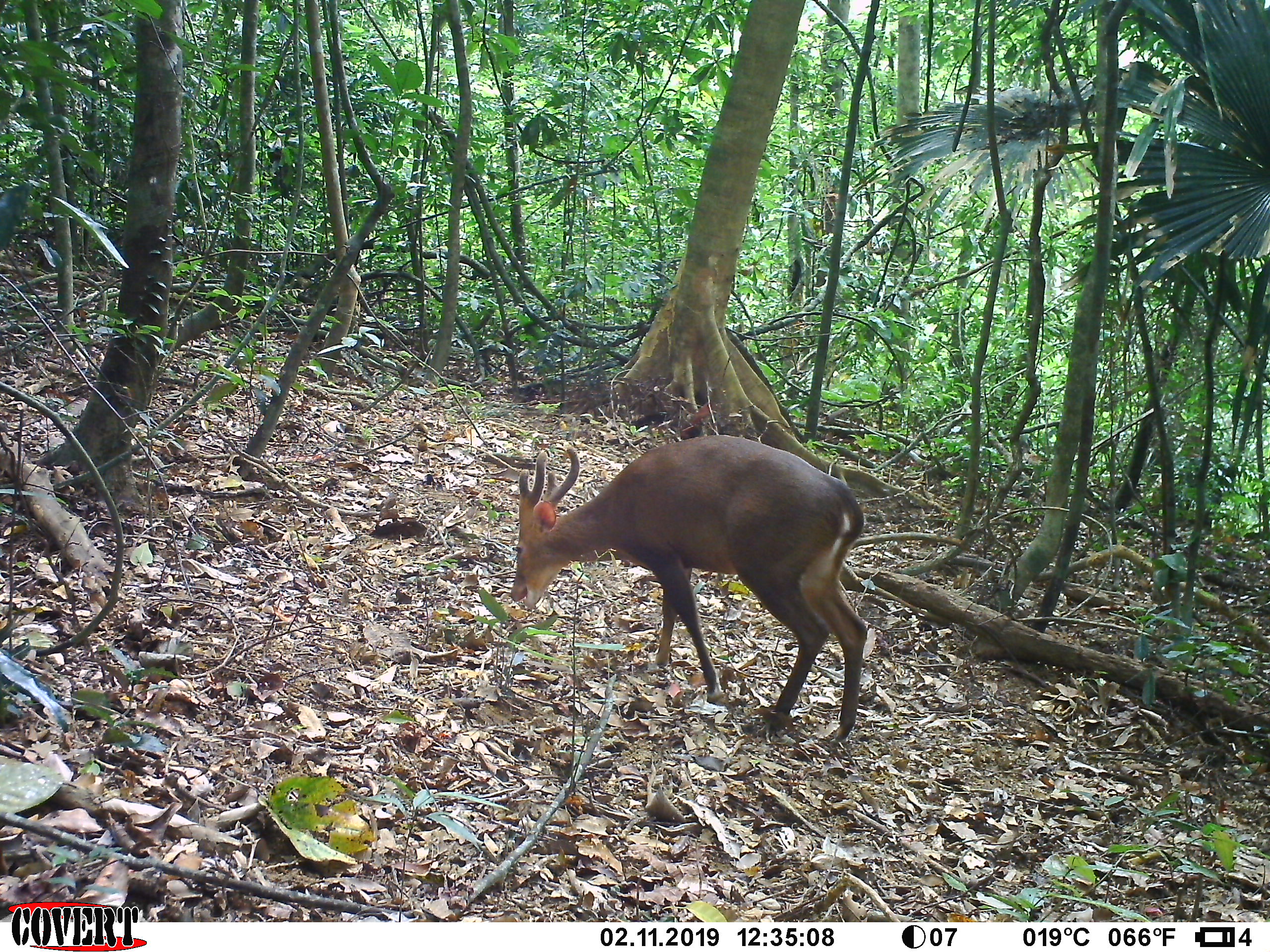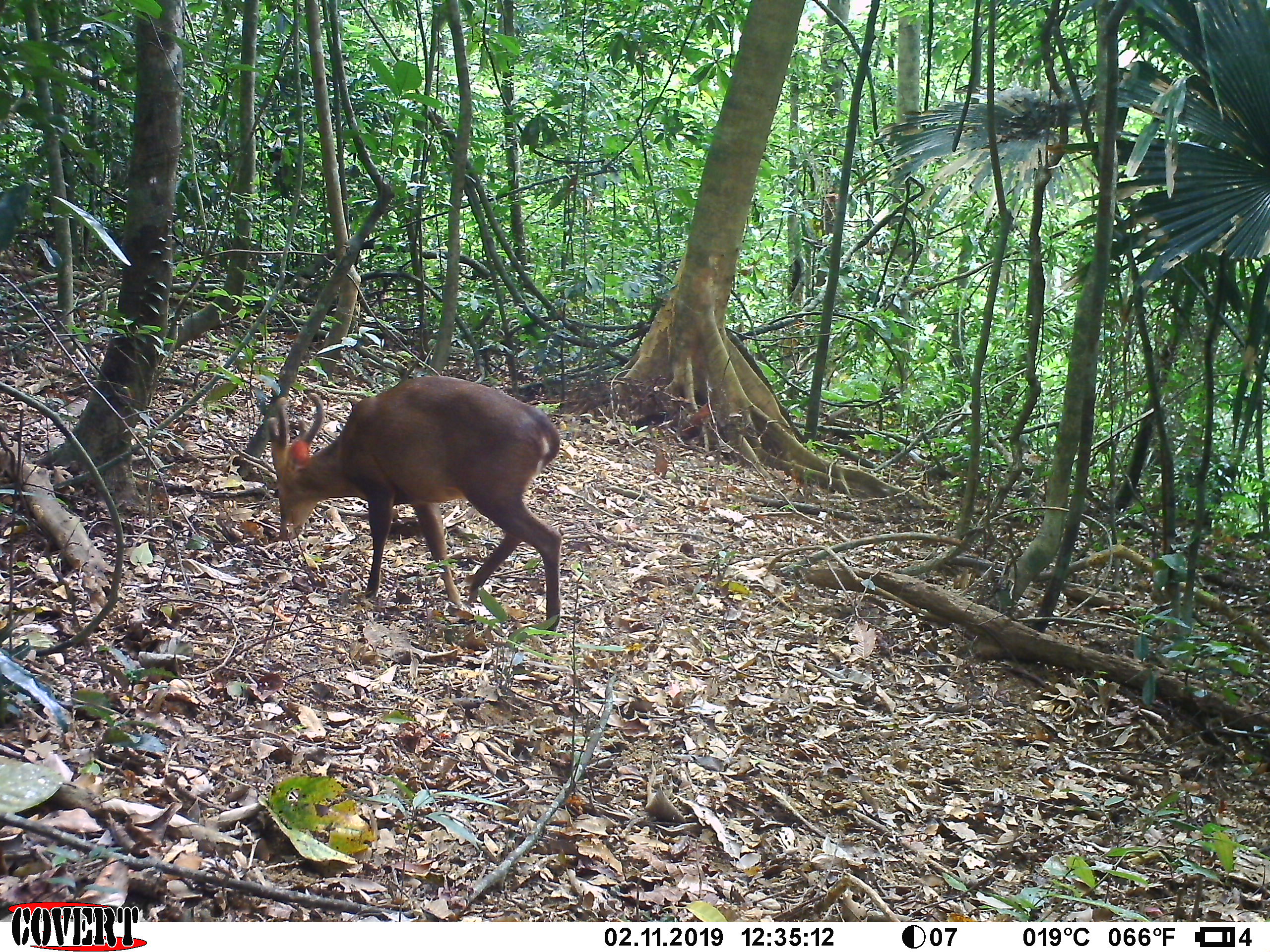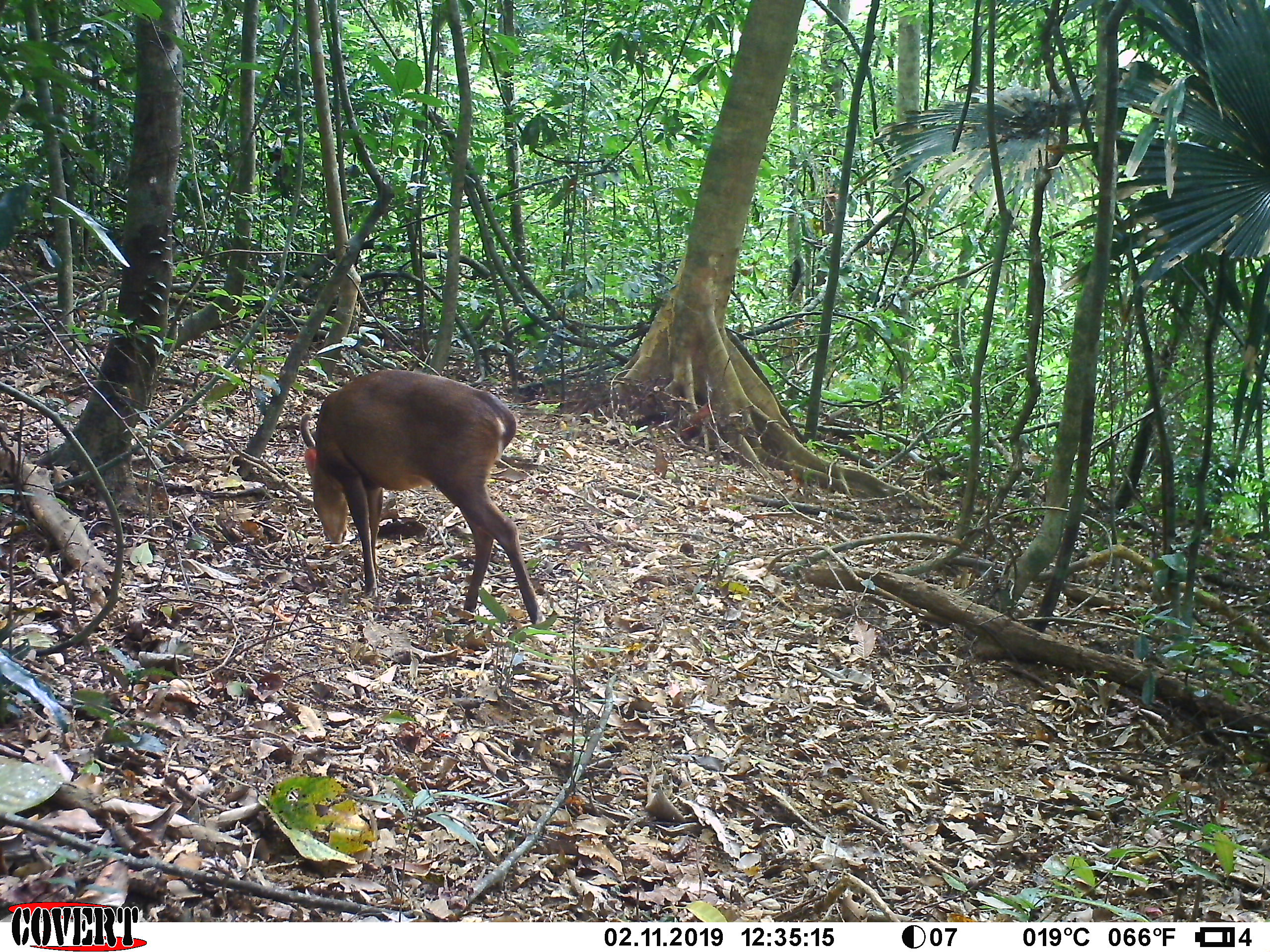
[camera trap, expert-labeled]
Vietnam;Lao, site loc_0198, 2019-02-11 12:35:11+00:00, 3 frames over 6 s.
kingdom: Animalia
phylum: Chordata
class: Mammalia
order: Artiodactyla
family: Cervidae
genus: Muntiacus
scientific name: Muntiacus vuquangensis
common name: large-antlered muntjac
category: large antlered muntjac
Large antlered muntjac (large-antlered muntjac) (Muntiacus vuquangensis). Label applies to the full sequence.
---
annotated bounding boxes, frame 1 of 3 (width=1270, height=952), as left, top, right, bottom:
large antlered muntjac: 509, 434, 868, 744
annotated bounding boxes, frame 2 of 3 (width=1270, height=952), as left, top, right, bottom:
large antlered muntjac: 266, 376, 562, 628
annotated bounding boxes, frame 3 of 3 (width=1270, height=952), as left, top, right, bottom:
large antlered muntjac: 299, 370, 547, 623